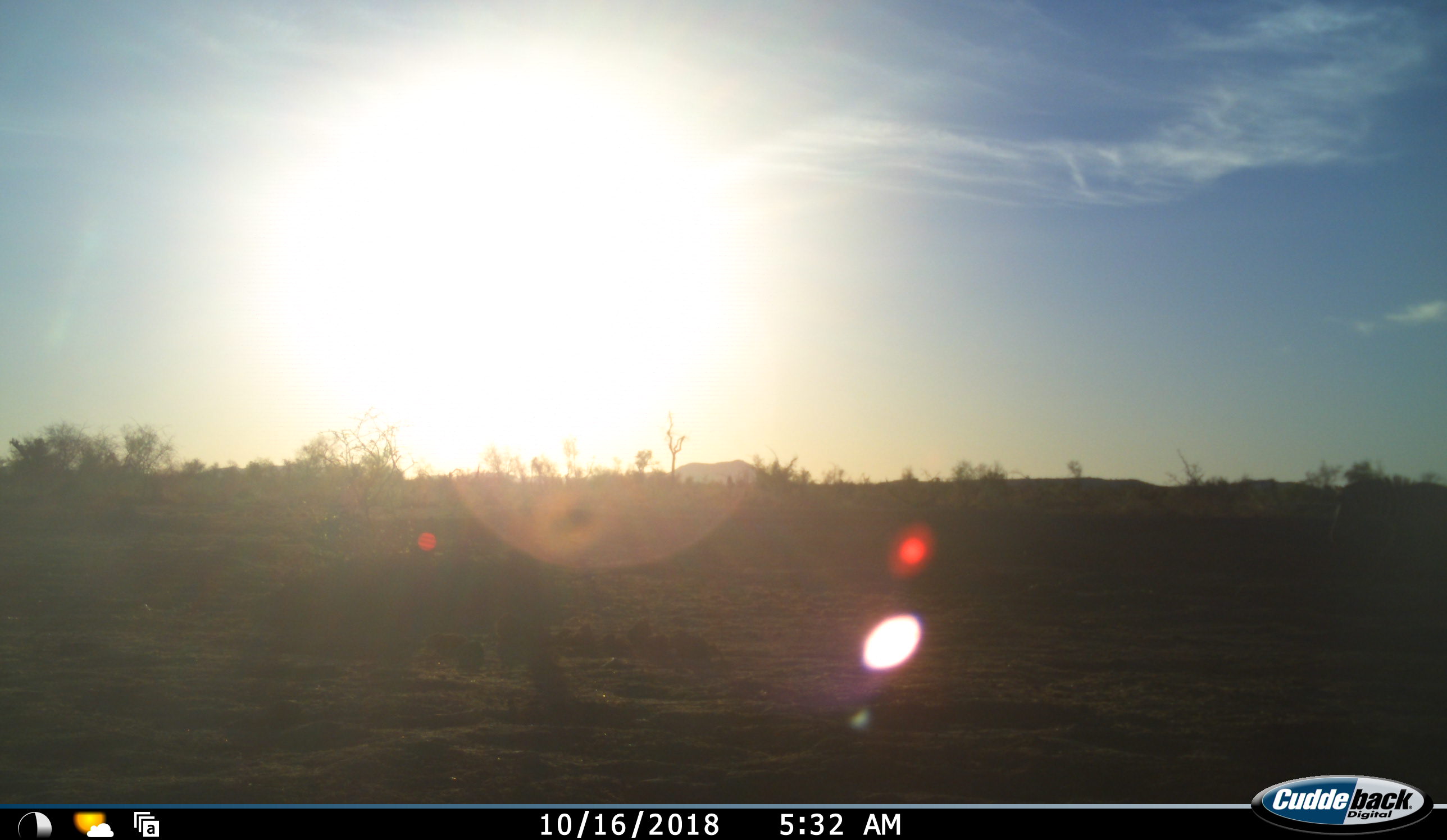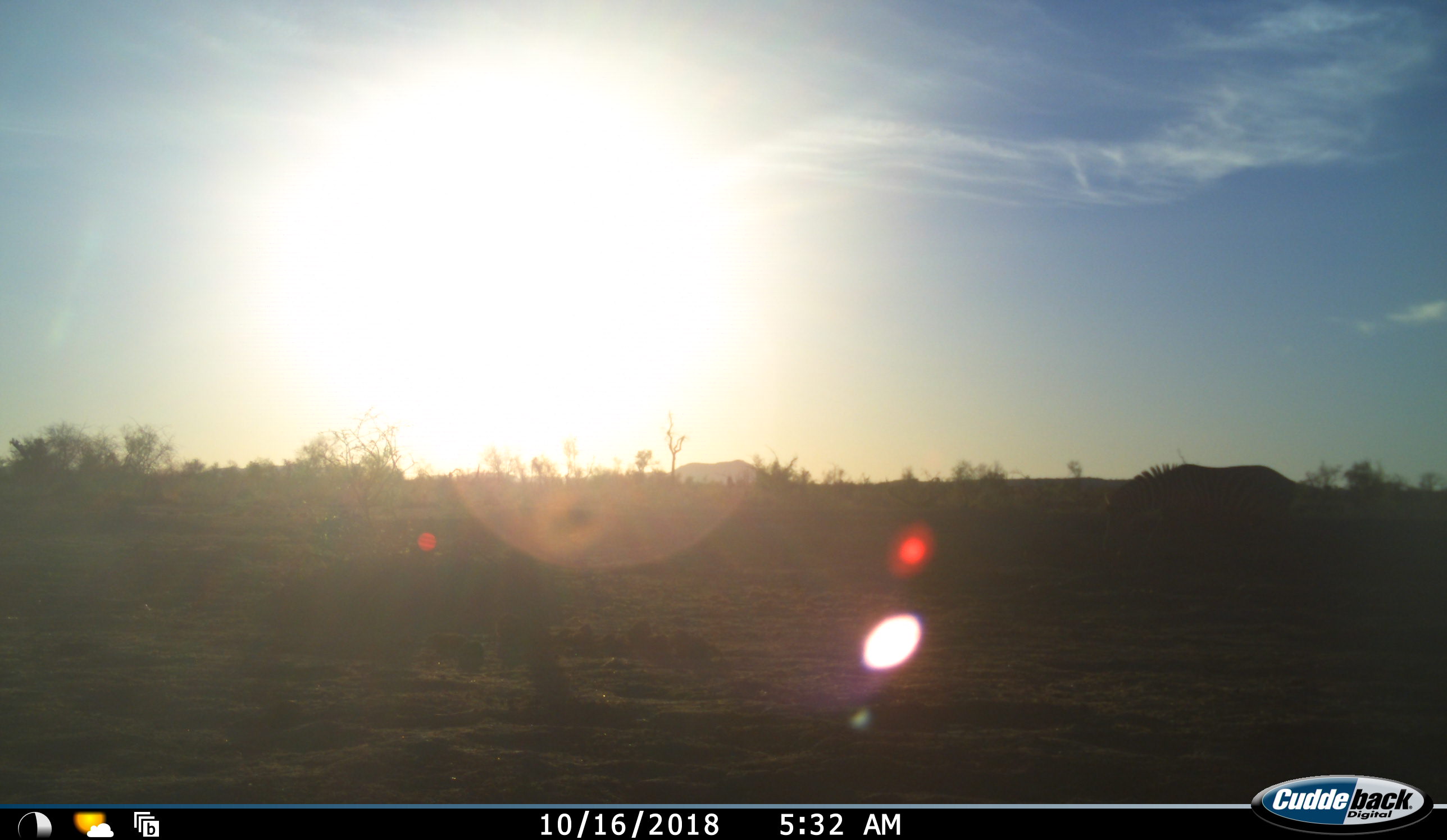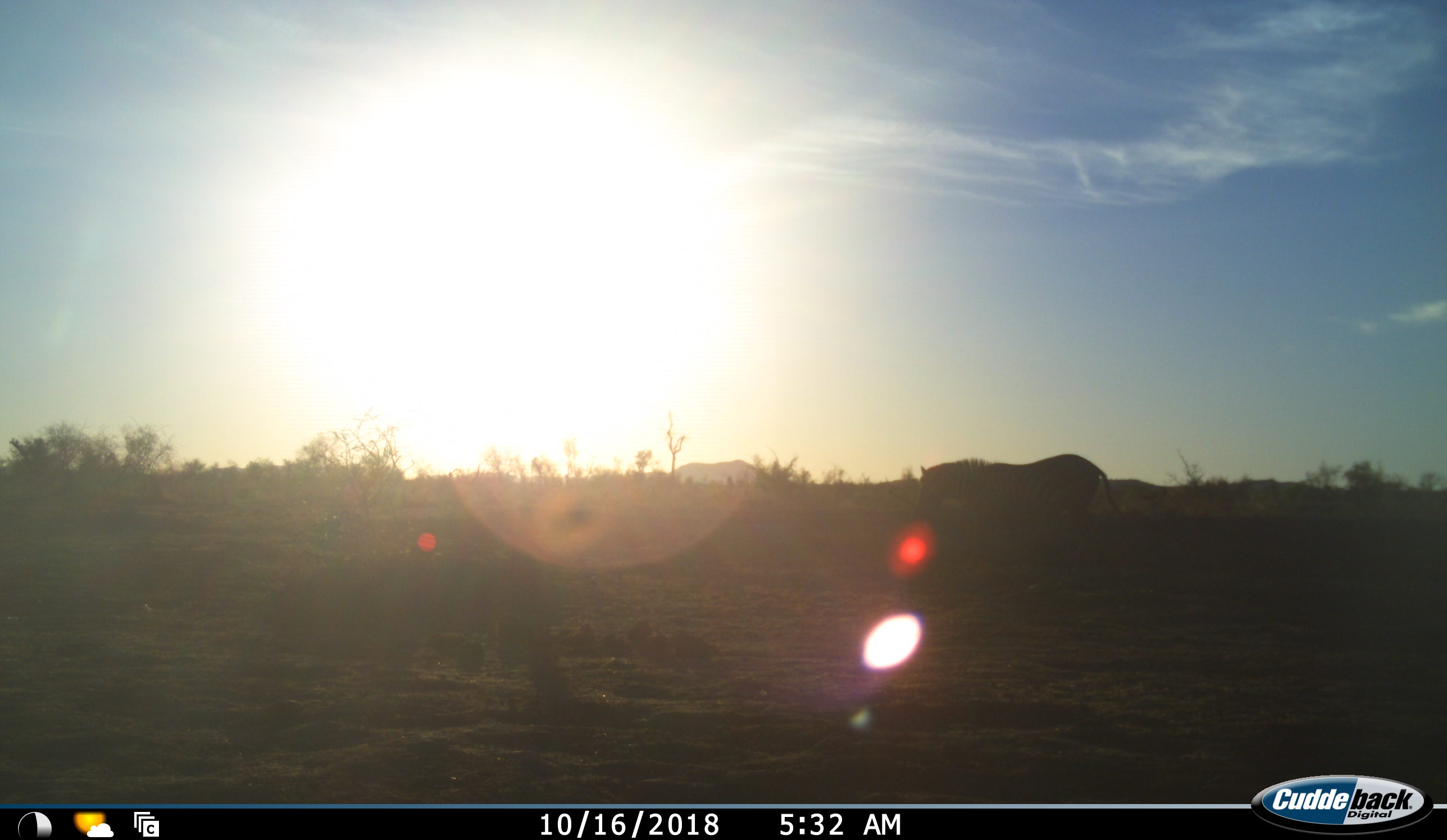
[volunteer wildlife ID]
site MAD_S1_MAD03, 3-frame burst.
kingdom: Animalia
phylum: Chordata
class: Mammalia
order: Perissodactyla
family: Equidae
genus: Equus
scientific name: Equus quagga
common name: plains zebra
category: zebraplains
Zebraplains (plains zebra) (Equus quagga), count 1. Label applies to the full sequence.